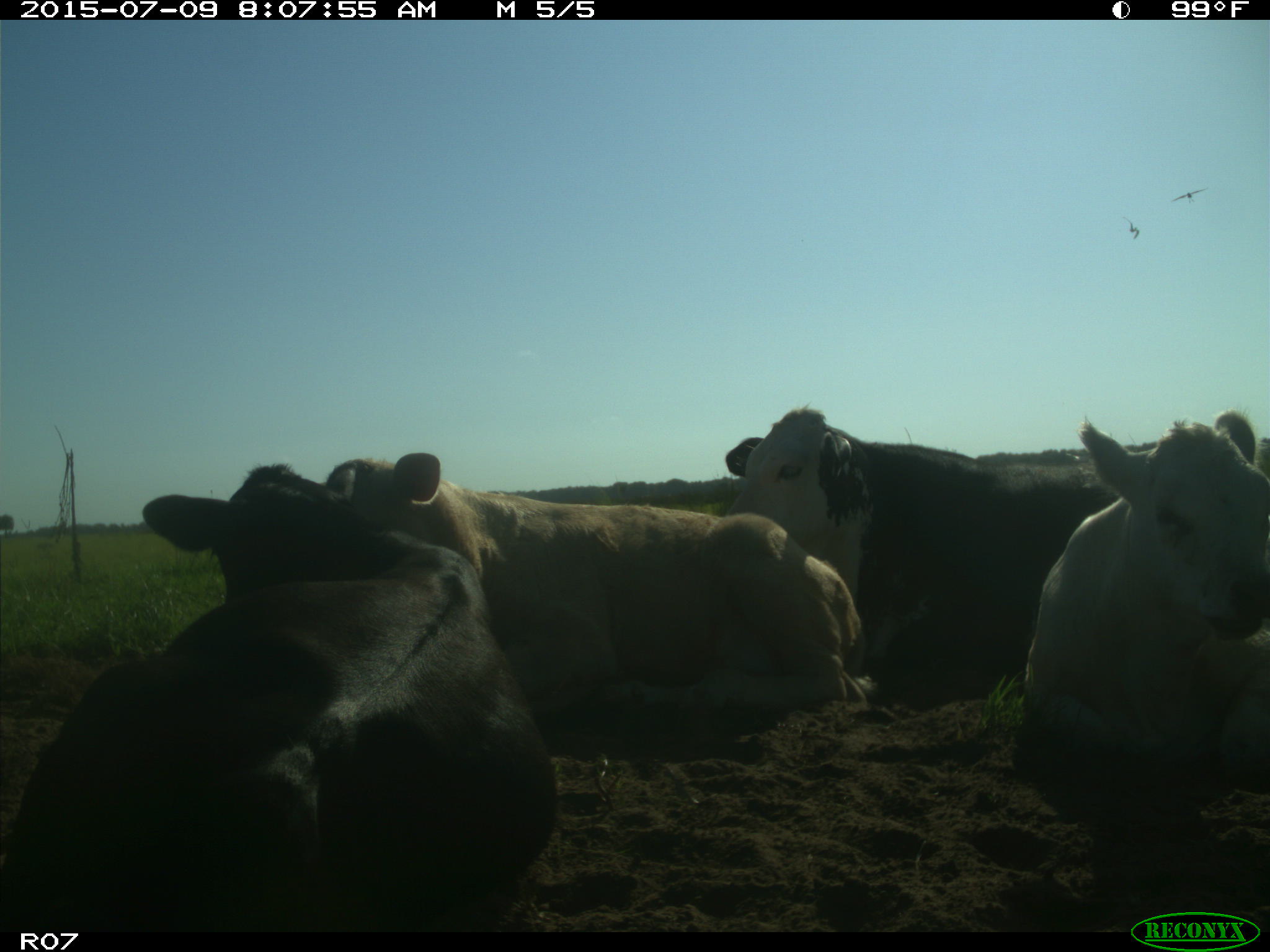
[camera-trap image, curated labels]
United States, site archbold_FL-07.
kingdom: Animalia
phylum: Chordata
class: Mammalia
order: Artiodactyla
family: Bovidae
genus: Bos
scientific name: Bos taurus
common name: domestic cow